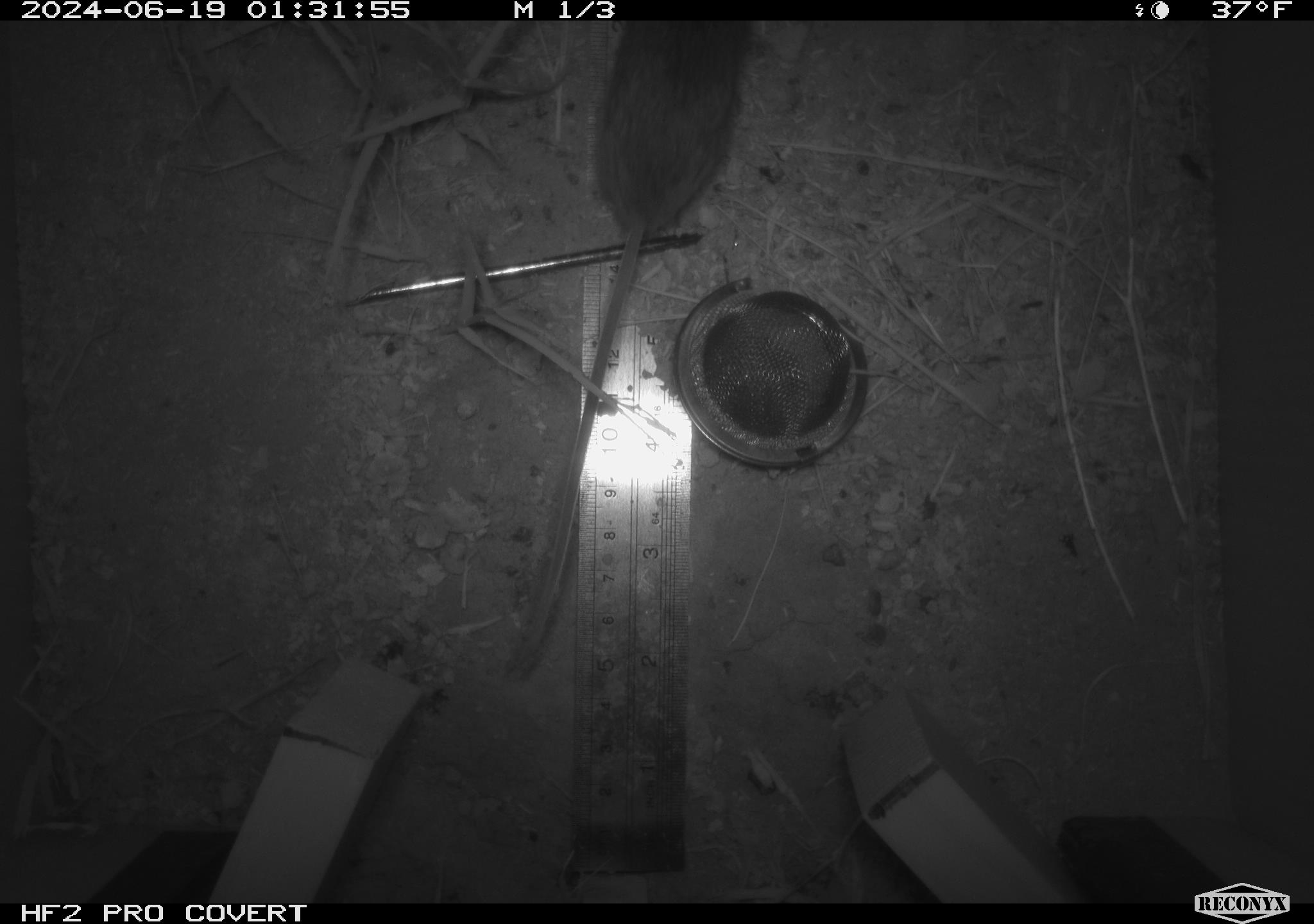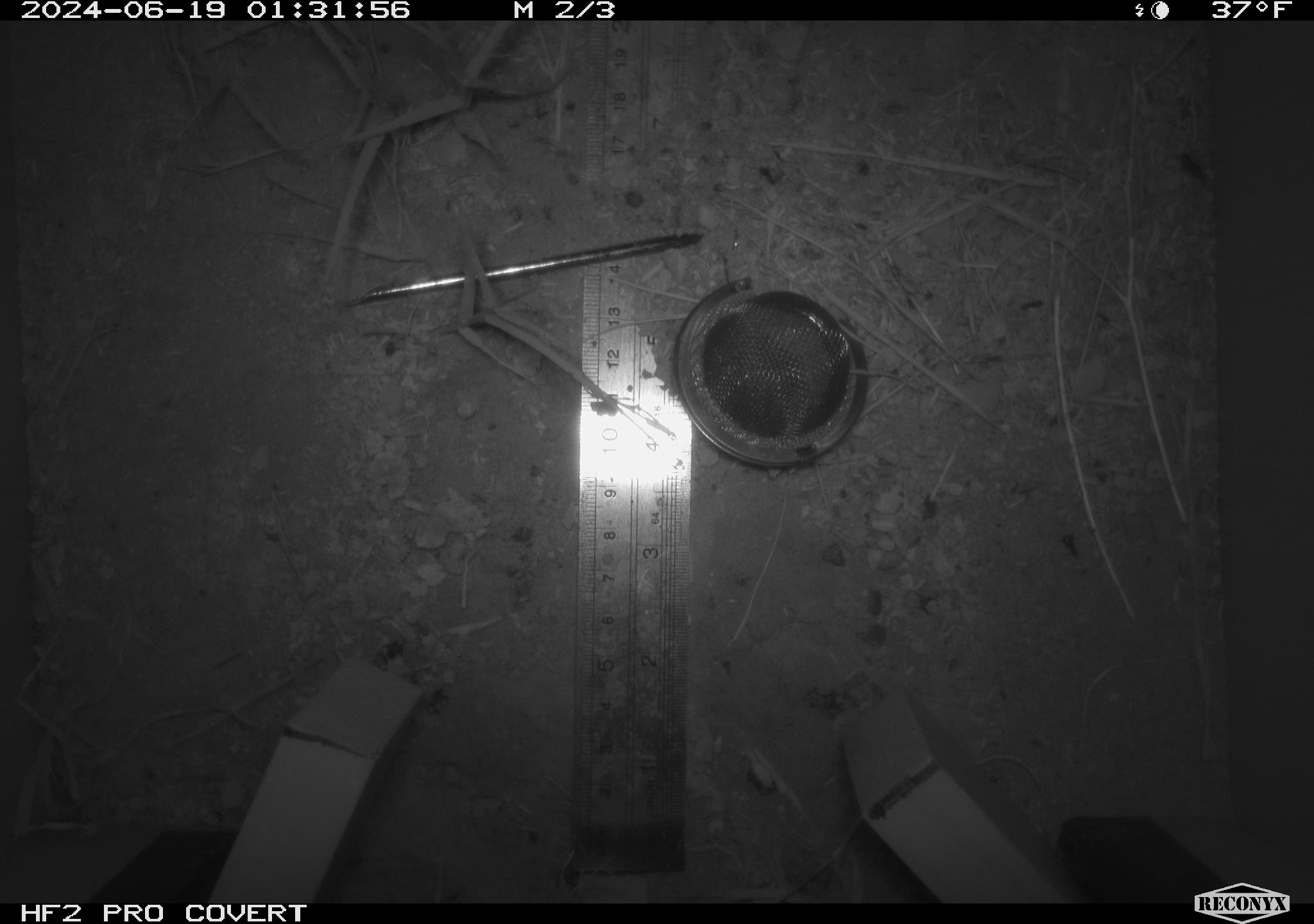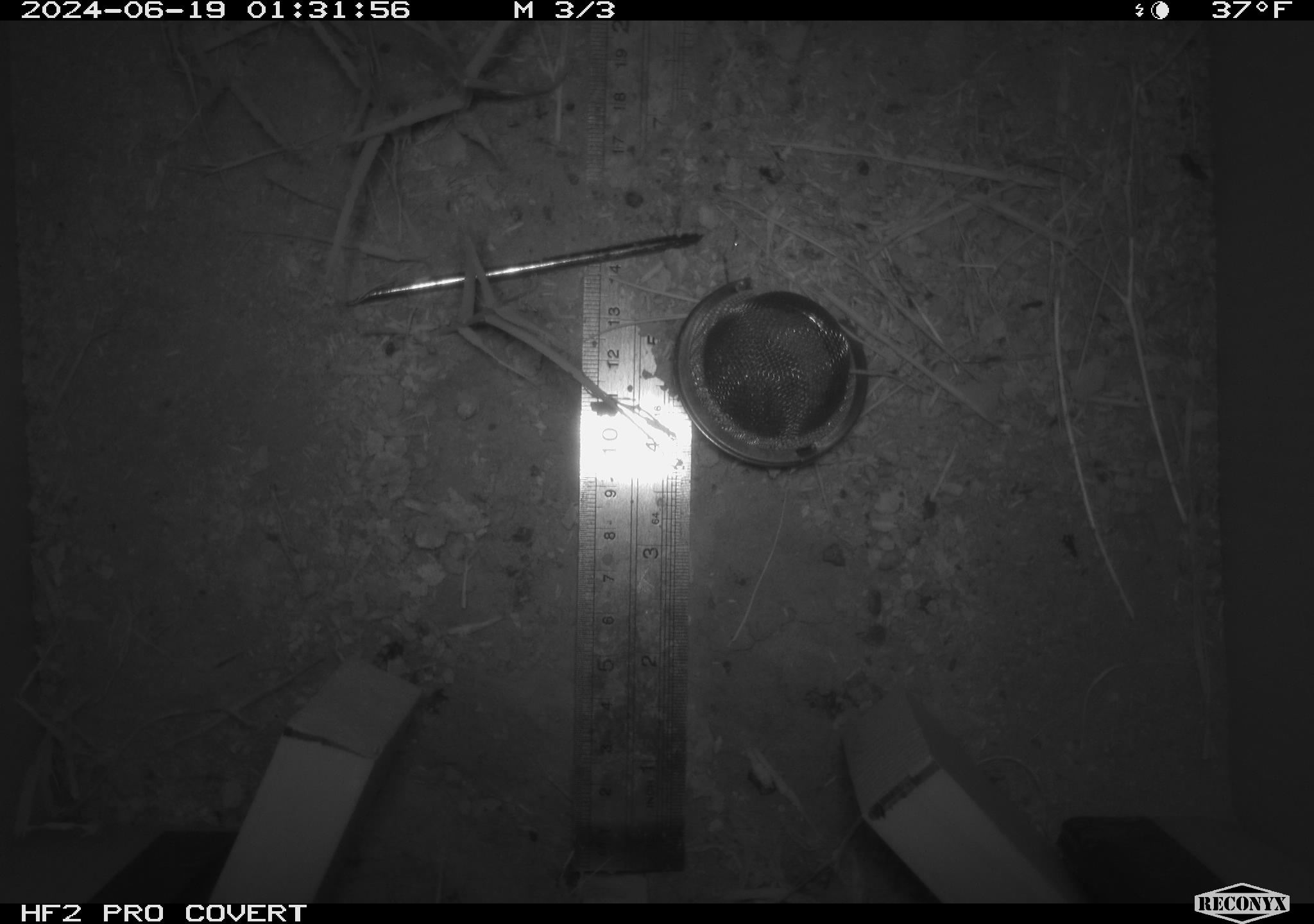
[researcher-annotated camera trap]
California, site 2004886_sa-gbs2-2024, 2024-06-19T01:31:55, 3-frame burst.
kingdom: Animalia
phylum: Chordata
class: Mammalia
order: Rodentia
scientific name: Rodentia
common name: mouse species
Mouse species (Rodentia).